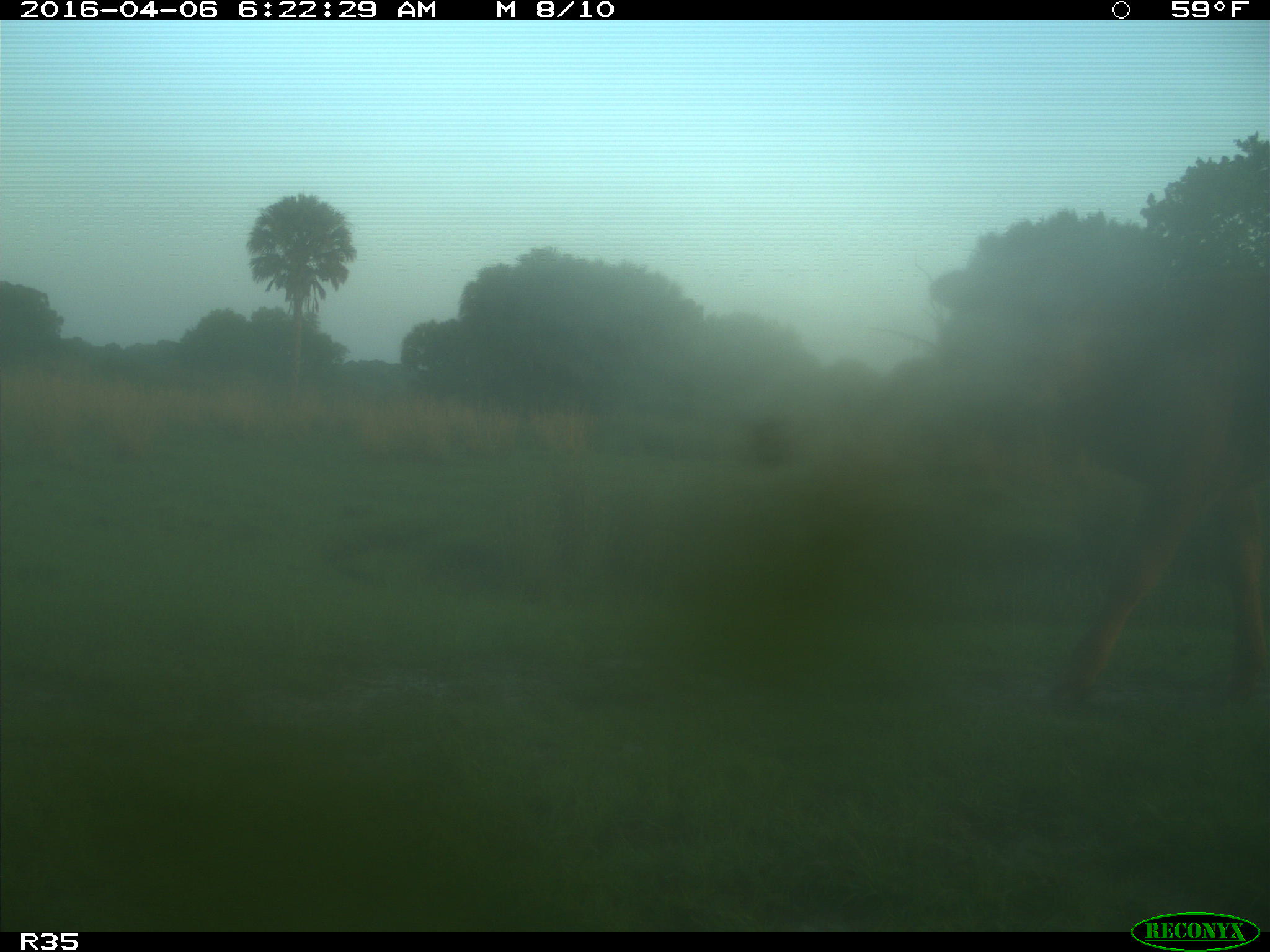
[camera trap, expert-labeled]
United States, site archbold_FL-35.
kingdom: Animalia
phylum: Chordata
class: Mammalia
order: Artiodactyla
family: Bovidae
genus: Bos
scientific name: Bos taurus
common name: domestic cow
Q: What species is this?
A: Bos taurus (domestic cow).